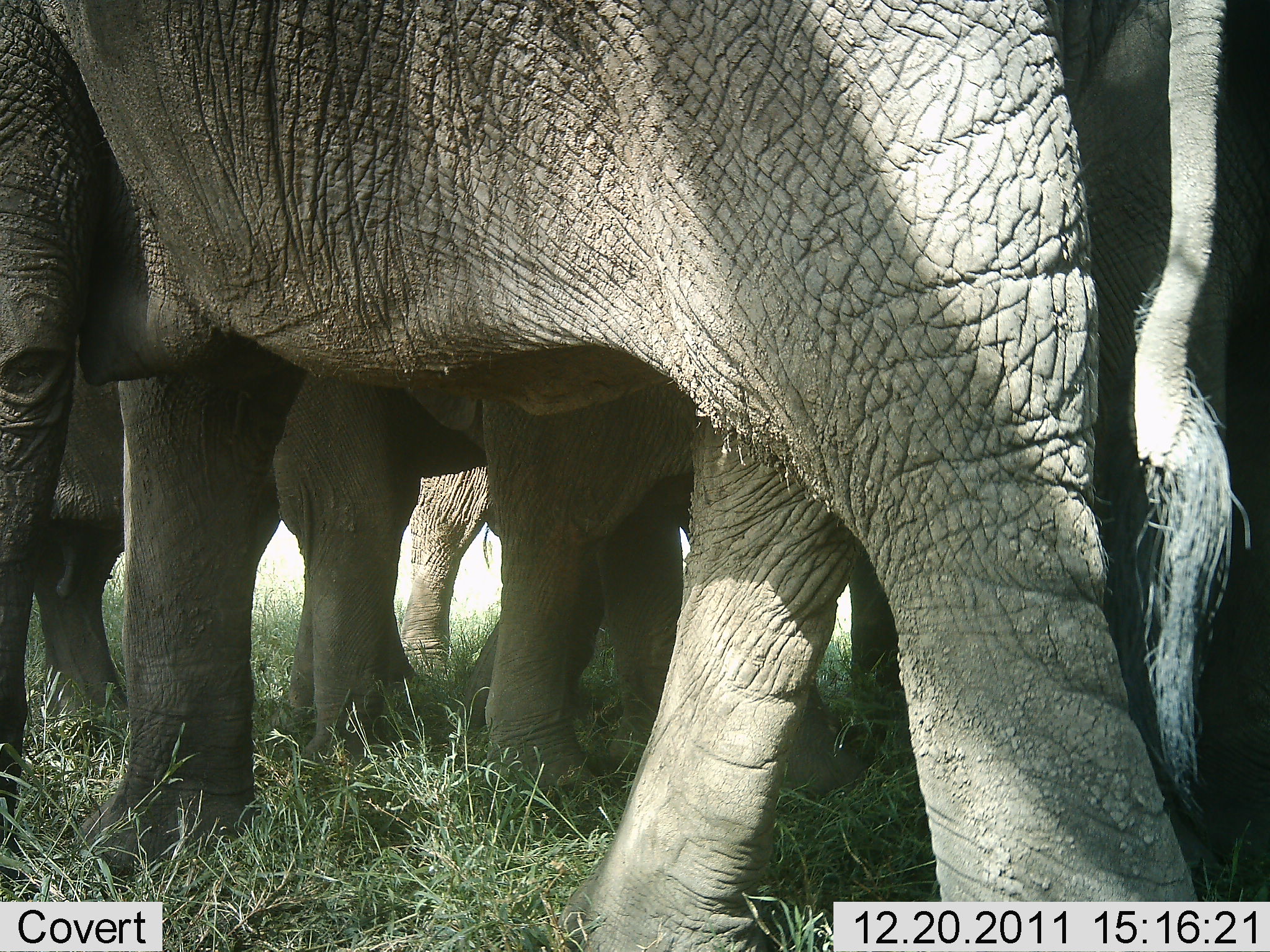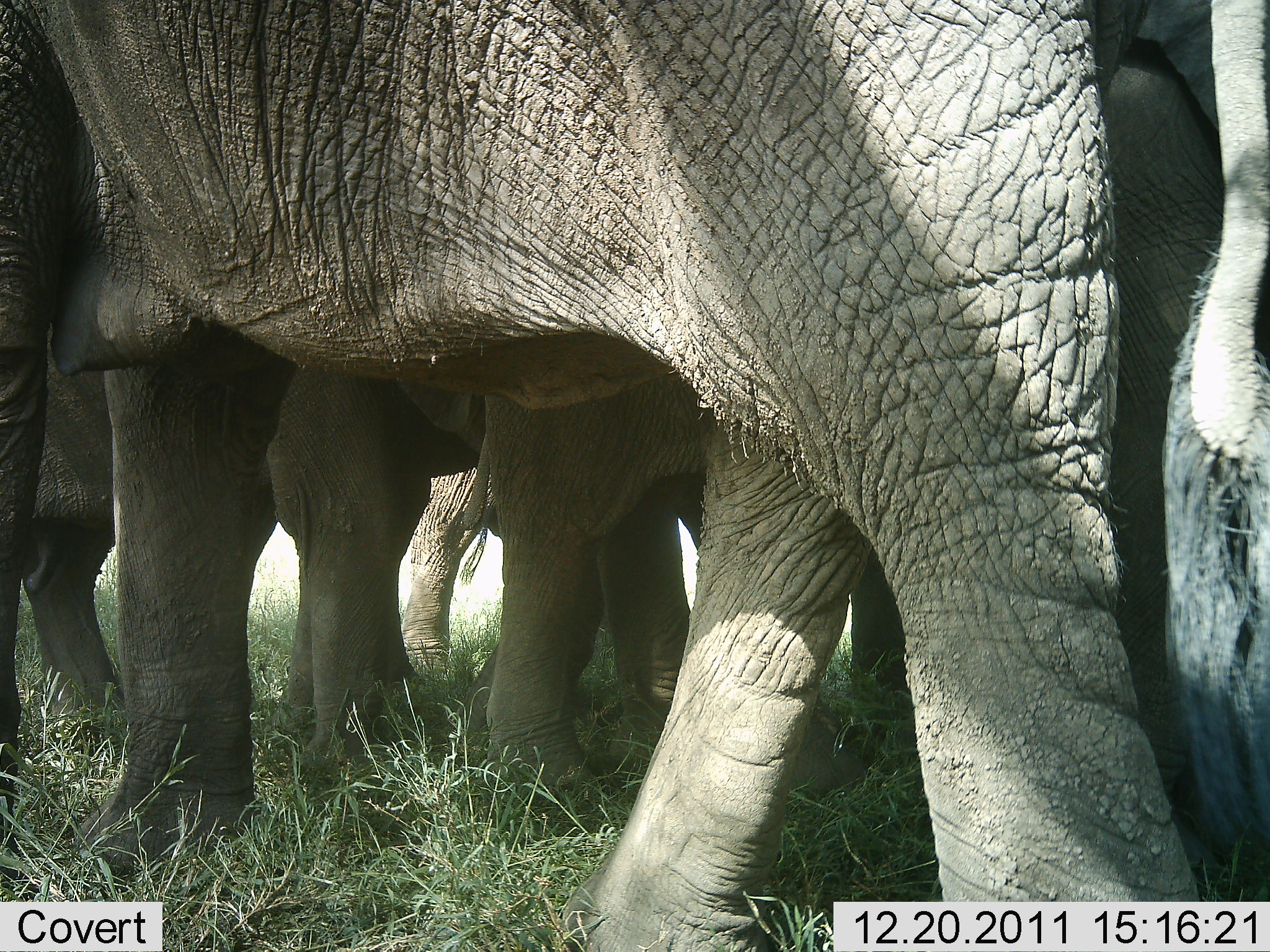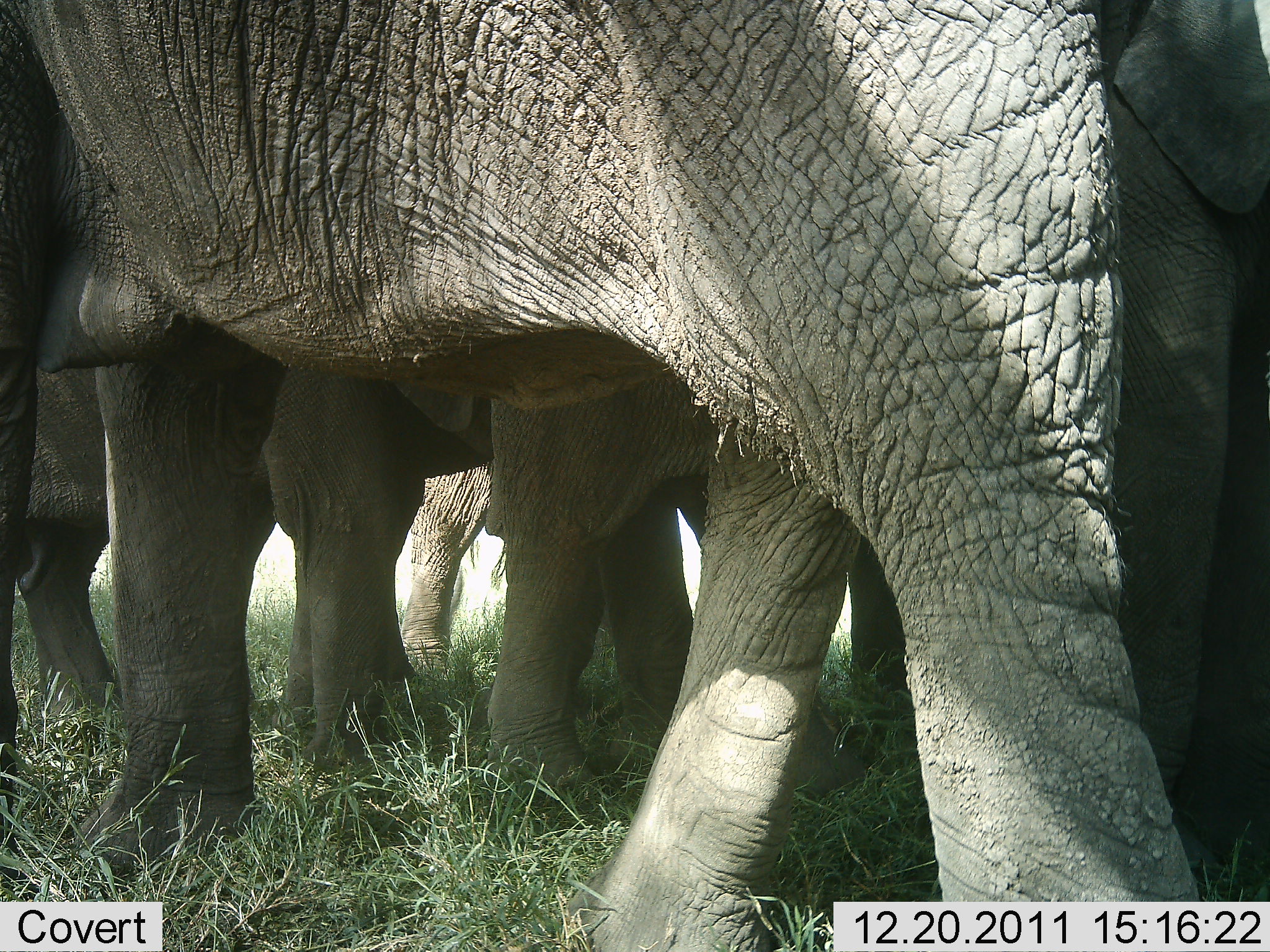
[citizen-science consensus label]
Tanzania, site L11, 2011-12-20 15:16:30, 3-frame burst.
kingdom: Animalia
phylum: Chordata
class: Mammalia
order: Proboscidea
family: Elephantidae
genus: Loxodonta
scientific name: Loxodonta africana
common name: african bush elephant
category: elephant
Elephant (african bush elephant) (Loxodonta africana), count 4. Behavior (volunteer vote fractions): standing 91%, resting 9%, moving 9%, interacting 18%. Young present (vote fraction): 0%. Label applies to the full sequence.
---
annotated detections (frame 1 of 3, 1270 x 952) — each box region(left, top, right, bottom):
group: region(1, 1, 1270, 950)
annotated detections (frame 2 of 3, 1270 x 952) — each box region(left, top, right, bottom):
group: region(0, 0, 1270, 952)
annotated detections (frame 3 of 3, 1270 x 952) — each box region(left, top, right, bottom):
group: region(0, 2, 1270, 950)